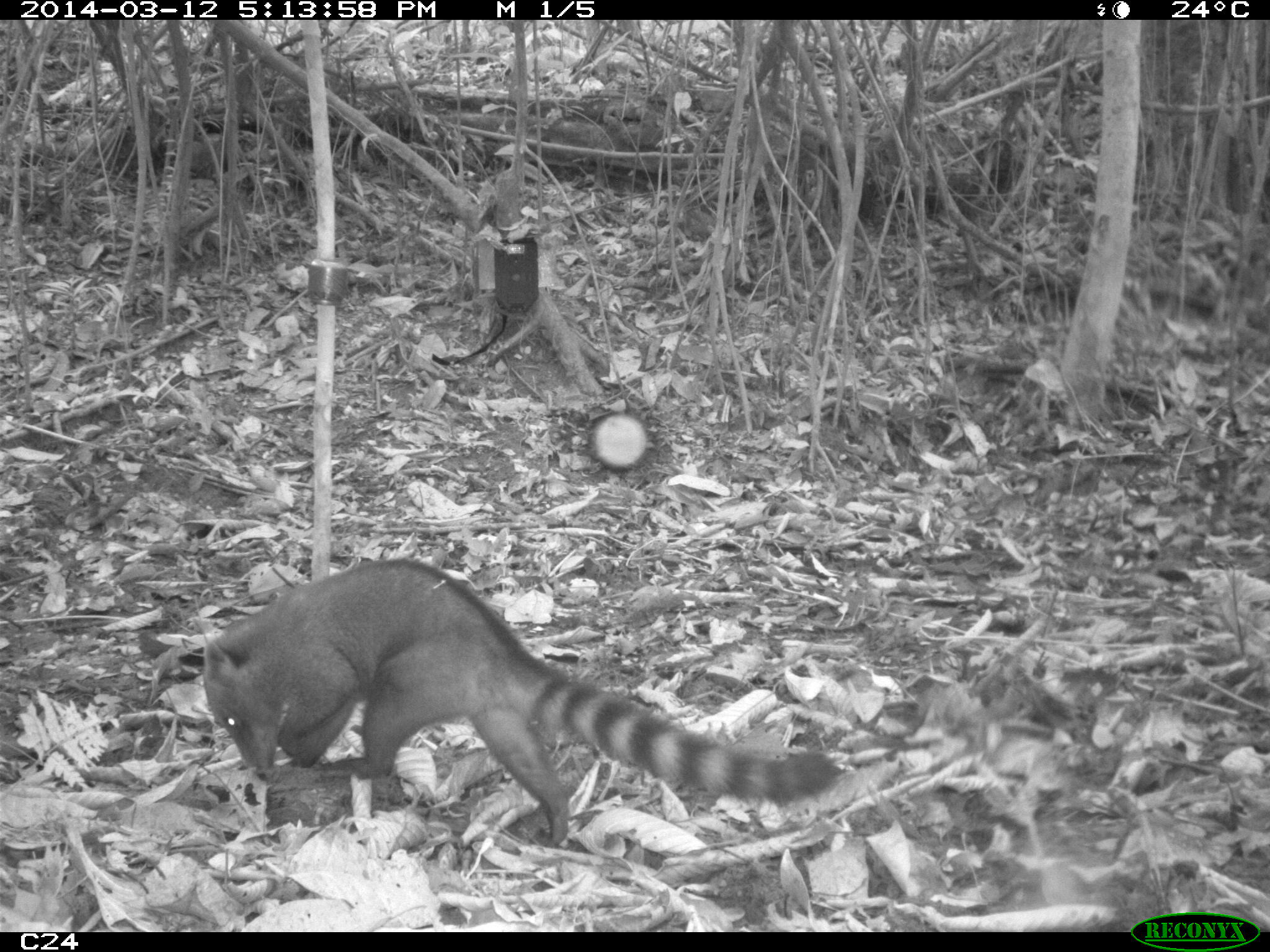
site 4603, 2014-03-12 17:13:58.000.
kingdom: Animalia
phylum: Chordata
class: Mammalia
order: Carnivora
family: Procyonidae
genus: Nasua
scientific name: Nasua nasua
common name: south american coati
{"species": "Nasua nasua (south american coati)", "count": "4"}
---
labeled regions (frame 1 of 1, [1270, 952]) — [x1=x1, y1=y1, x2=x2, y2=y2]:
nasua nasua: [x1=199, y1=554, x2=841, y2=847]